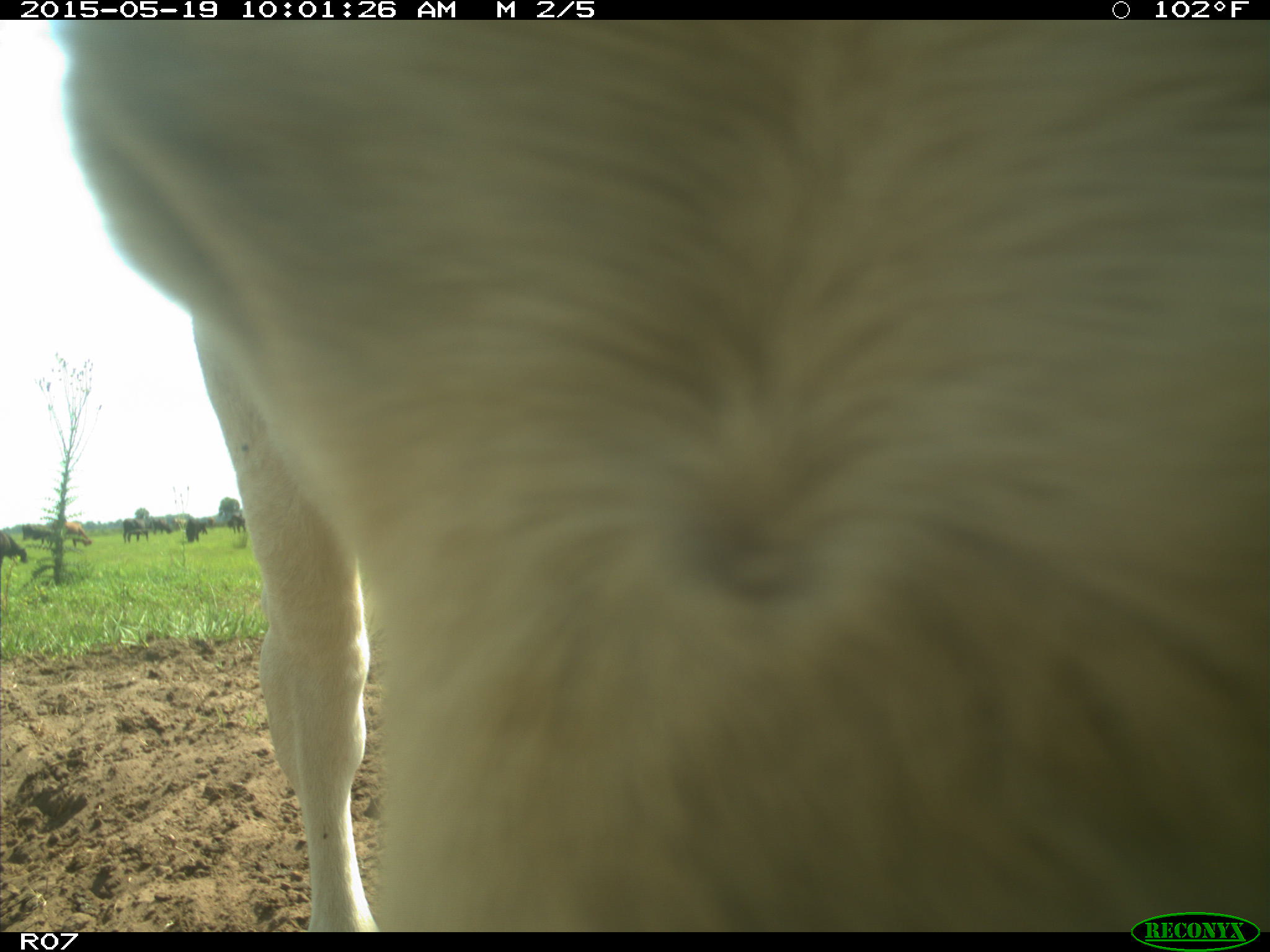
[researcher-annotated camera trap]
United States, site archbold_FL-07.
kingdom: Animalia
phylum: Chordata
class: Mammalia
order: Artiodactyla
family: Bovidae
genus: Bos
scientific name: Bos taurus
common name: domestic cow